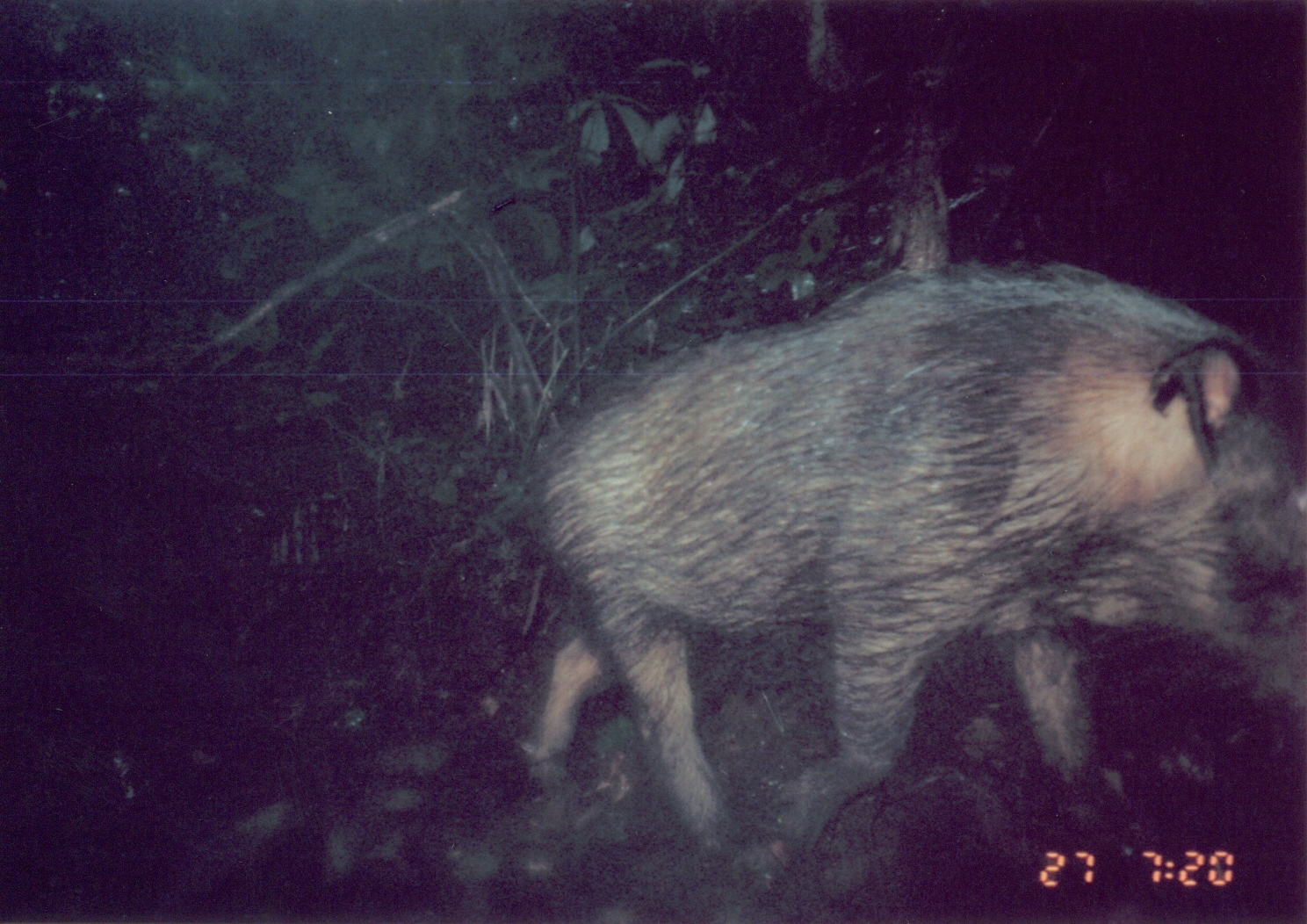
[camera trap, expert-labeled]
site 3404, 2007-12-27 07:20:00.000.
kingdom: Animalia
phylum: Chordata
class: Mammalia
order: Artiodactyla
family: Suidae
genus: Potamochoerus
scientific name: Potamochoerus larvatus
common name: bushpig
Potamochoerus larvatus (bushpig), count 1.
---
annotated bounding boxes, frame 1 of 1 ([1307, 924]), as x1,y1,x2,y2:
potamochoerus larvatus: 521,259,1307,884